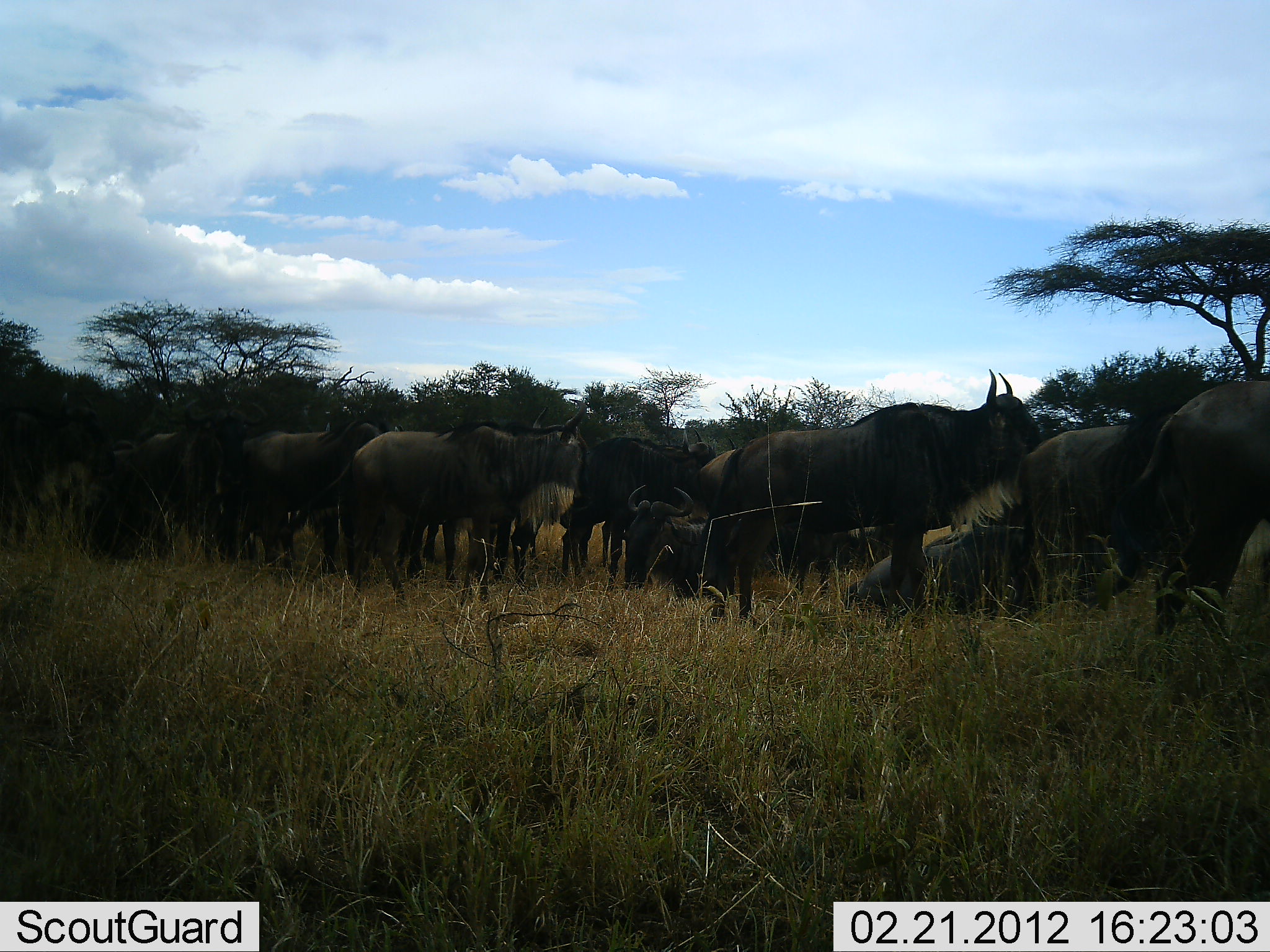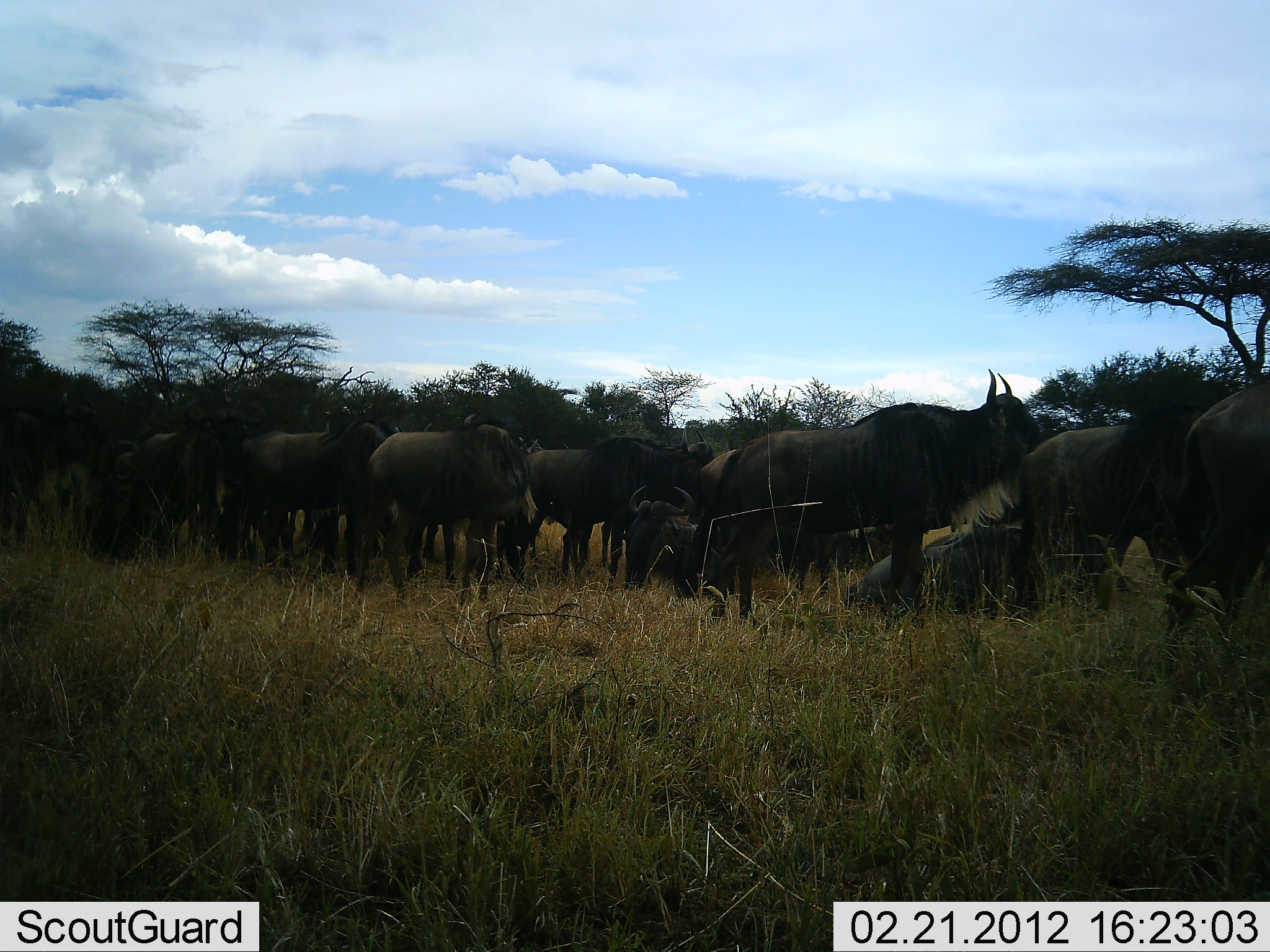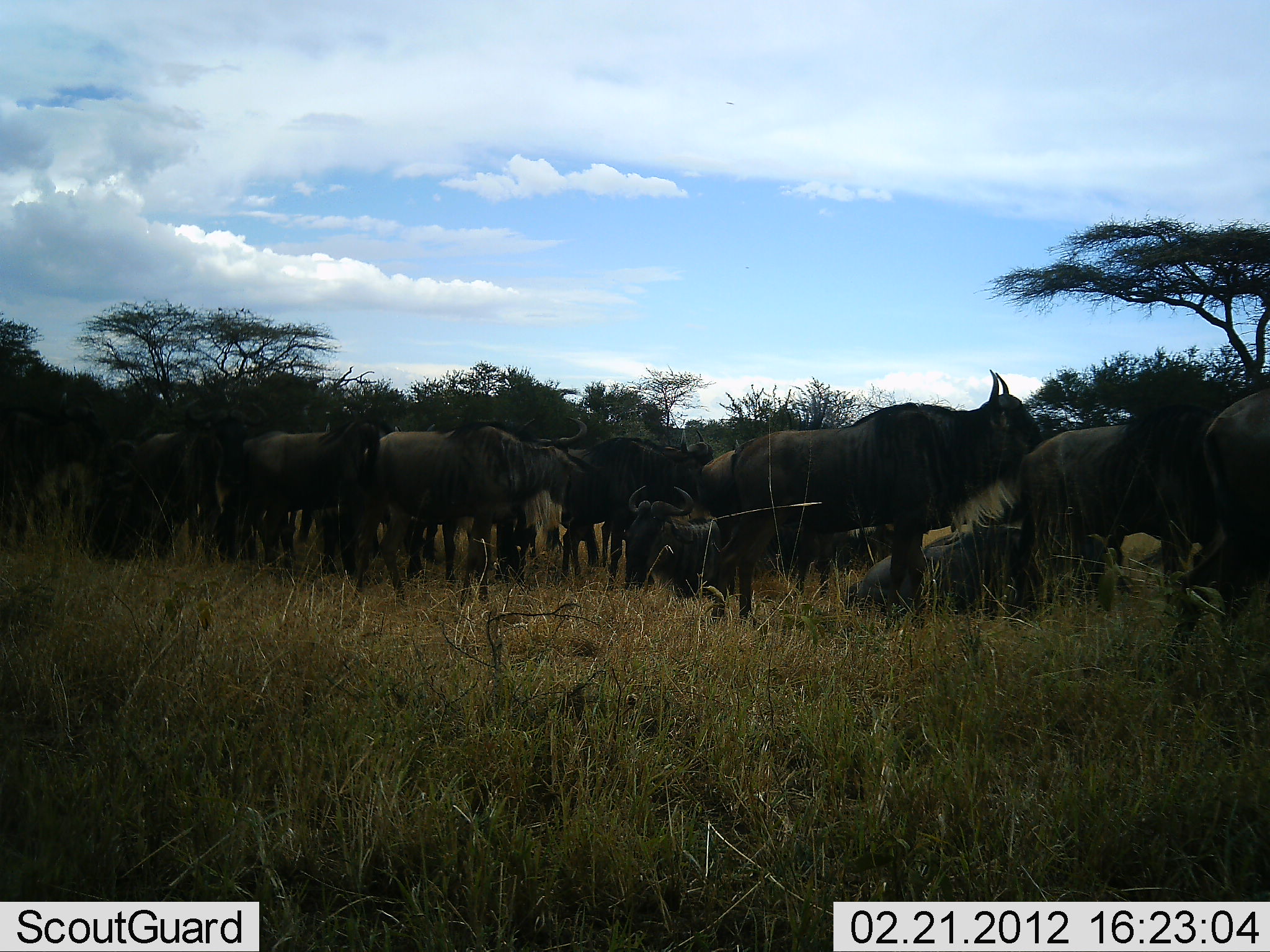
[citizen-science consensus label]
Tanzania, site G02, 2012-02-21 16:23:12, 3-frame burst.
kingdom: Animalia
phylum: Chordata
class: Mammalia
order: Artiodactyla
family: Bovidae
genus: Connochaetes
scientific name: Connochaetes taurinus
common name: blue wildebeest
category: wildebeest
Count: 11-50.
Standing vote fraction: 91%.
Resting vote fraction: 82%.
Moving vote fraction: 9%.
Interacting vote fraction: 0%.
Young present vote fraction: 9%.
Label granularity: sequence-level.